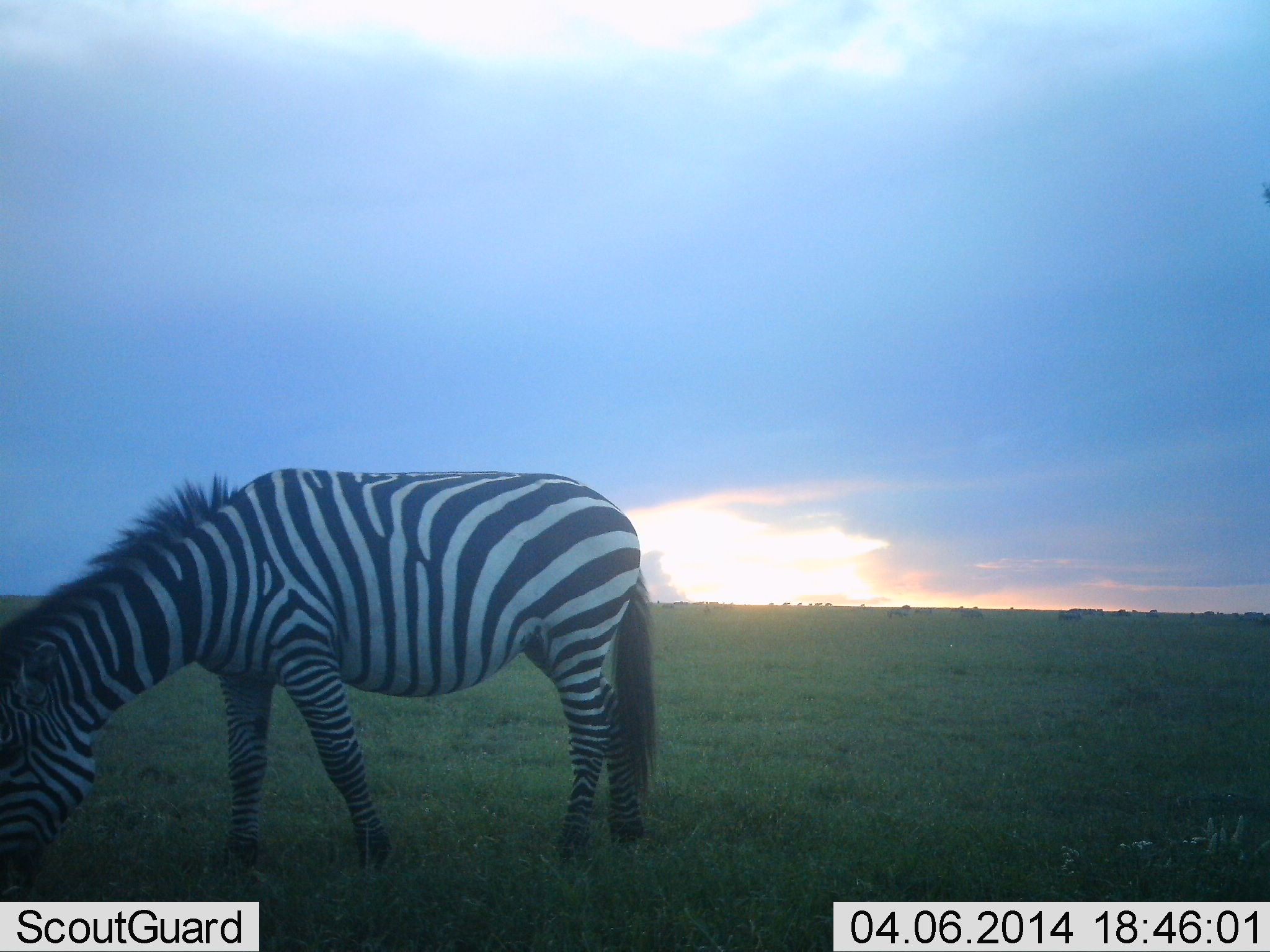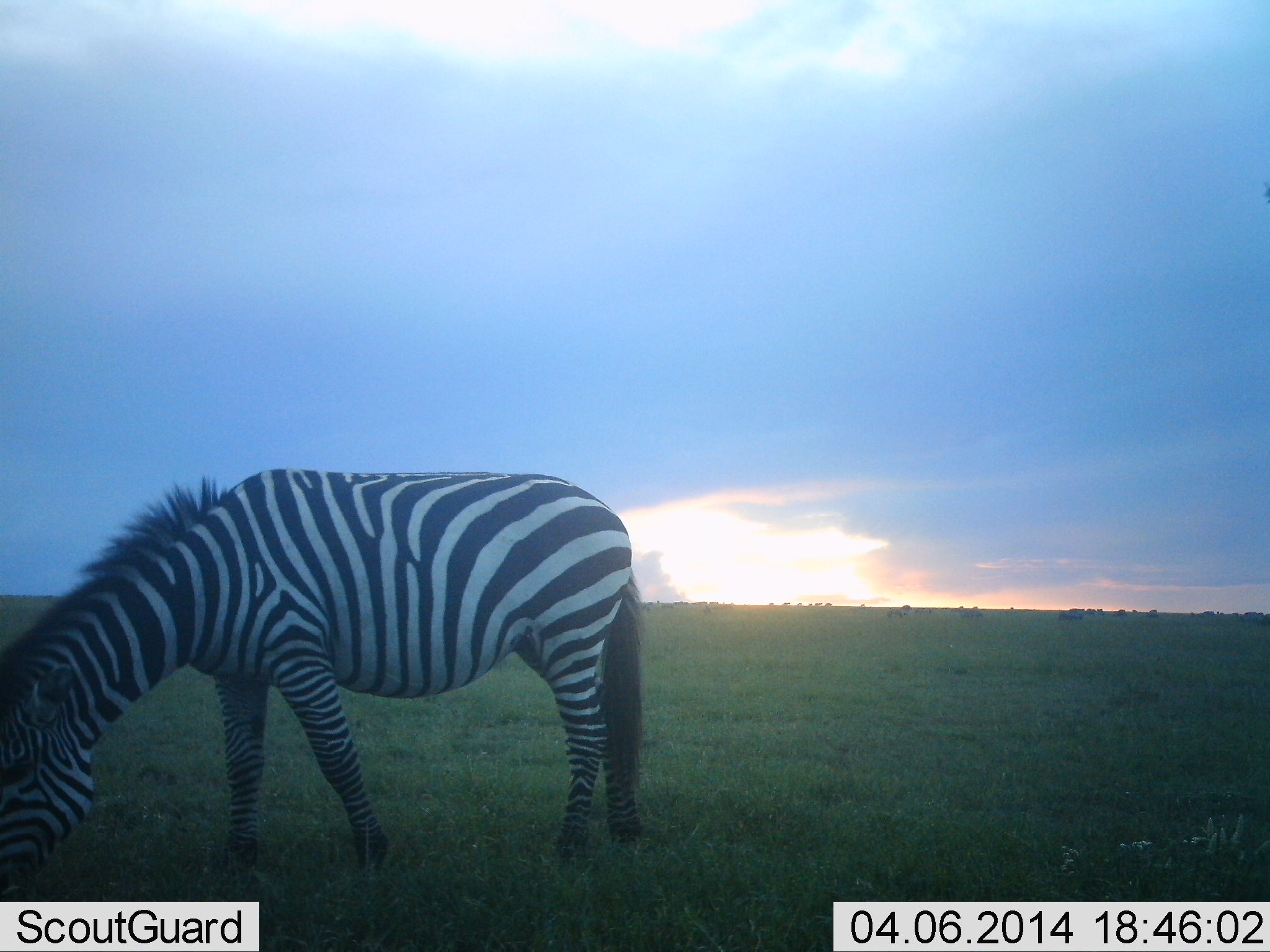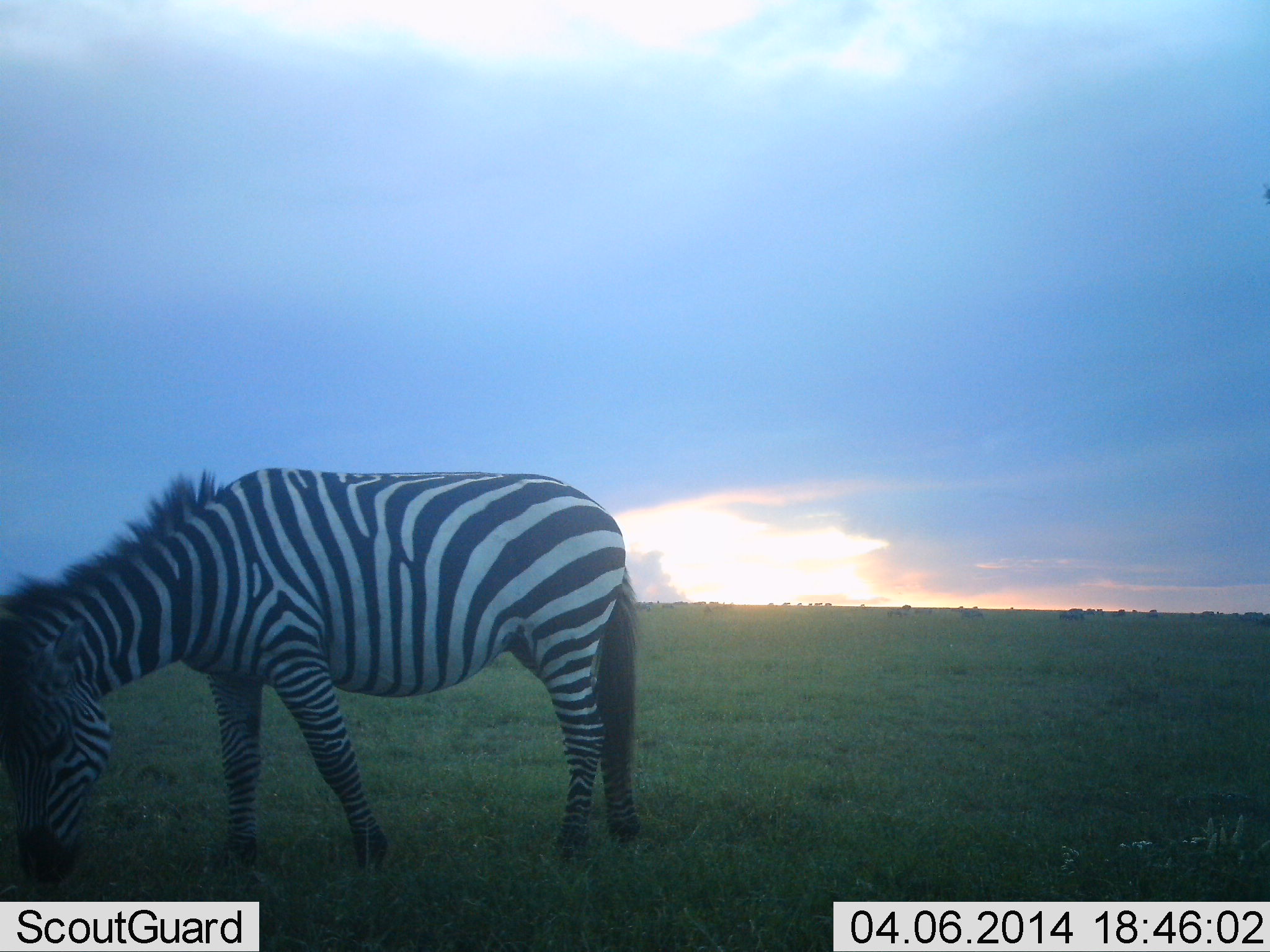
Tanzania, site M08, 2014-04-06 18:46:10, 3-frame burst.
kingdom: Animalia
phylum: Chordata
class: Mammalia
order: Perissodactyla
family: Equidae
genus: Equus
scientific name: Equus quagga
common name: plains zebra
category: zebra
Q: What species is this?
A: Zebra (plains zebra) (Equus quagga).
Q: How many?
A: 1.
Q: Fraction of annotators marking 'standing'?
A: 10%.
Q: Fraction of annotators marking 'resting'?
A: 0%.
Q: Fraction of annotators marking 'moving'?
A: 0%.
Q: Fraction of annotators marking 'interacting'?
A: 0%.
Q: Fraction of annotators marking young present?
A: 0%.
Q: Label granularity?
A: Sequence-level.